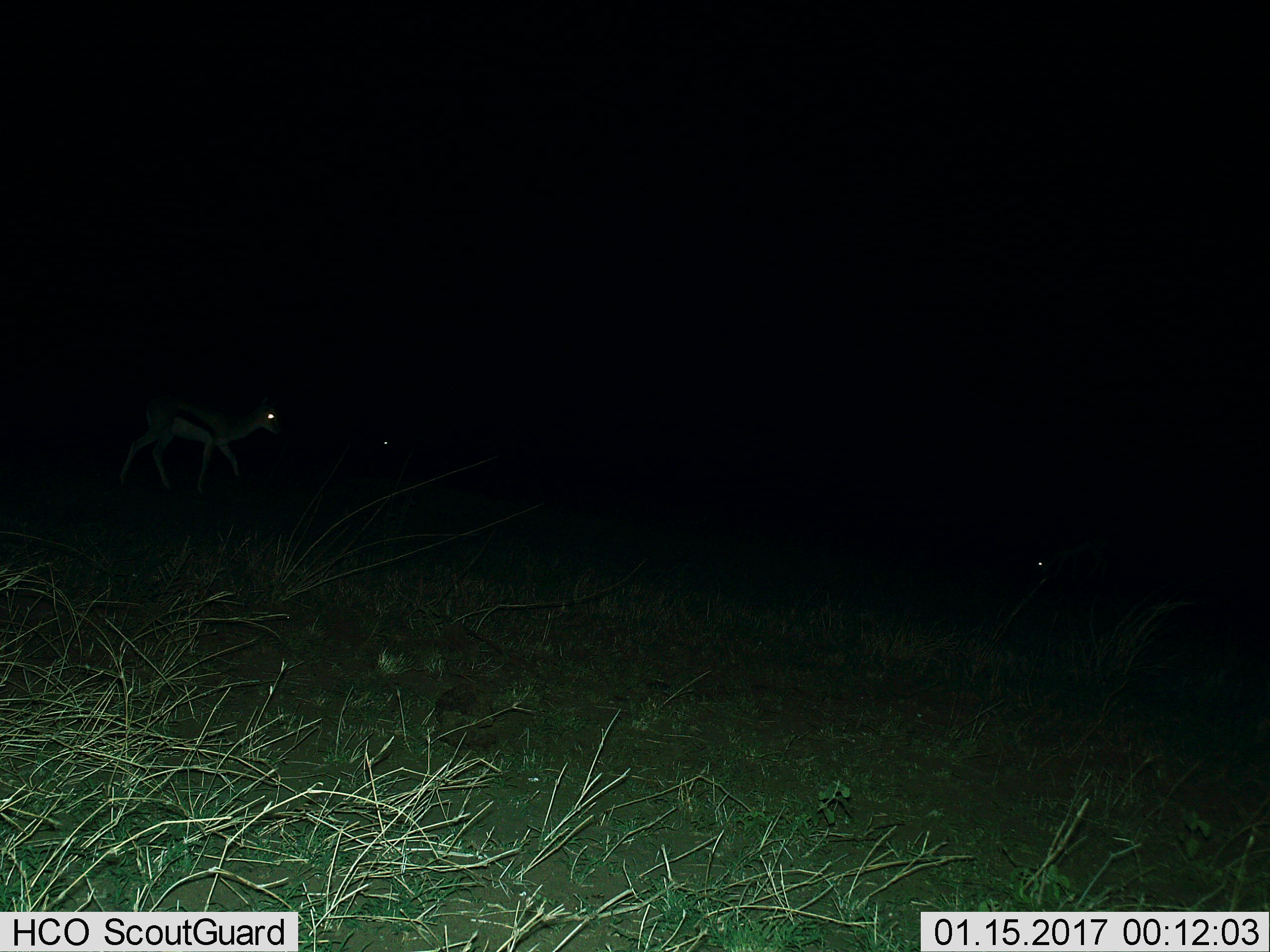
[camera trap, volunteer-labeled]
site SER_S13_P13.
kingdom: Animalia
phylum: Chordata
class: Mammalia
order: Artiodactyla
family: Bovidae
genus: Eudorcas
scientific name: Eudorcas thomsonii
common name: thomson's gazelle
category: gazellethomsons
Gazellethomsons (thomson's gazelle) (Eudorcas thomsonii), count 2. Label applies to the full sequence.